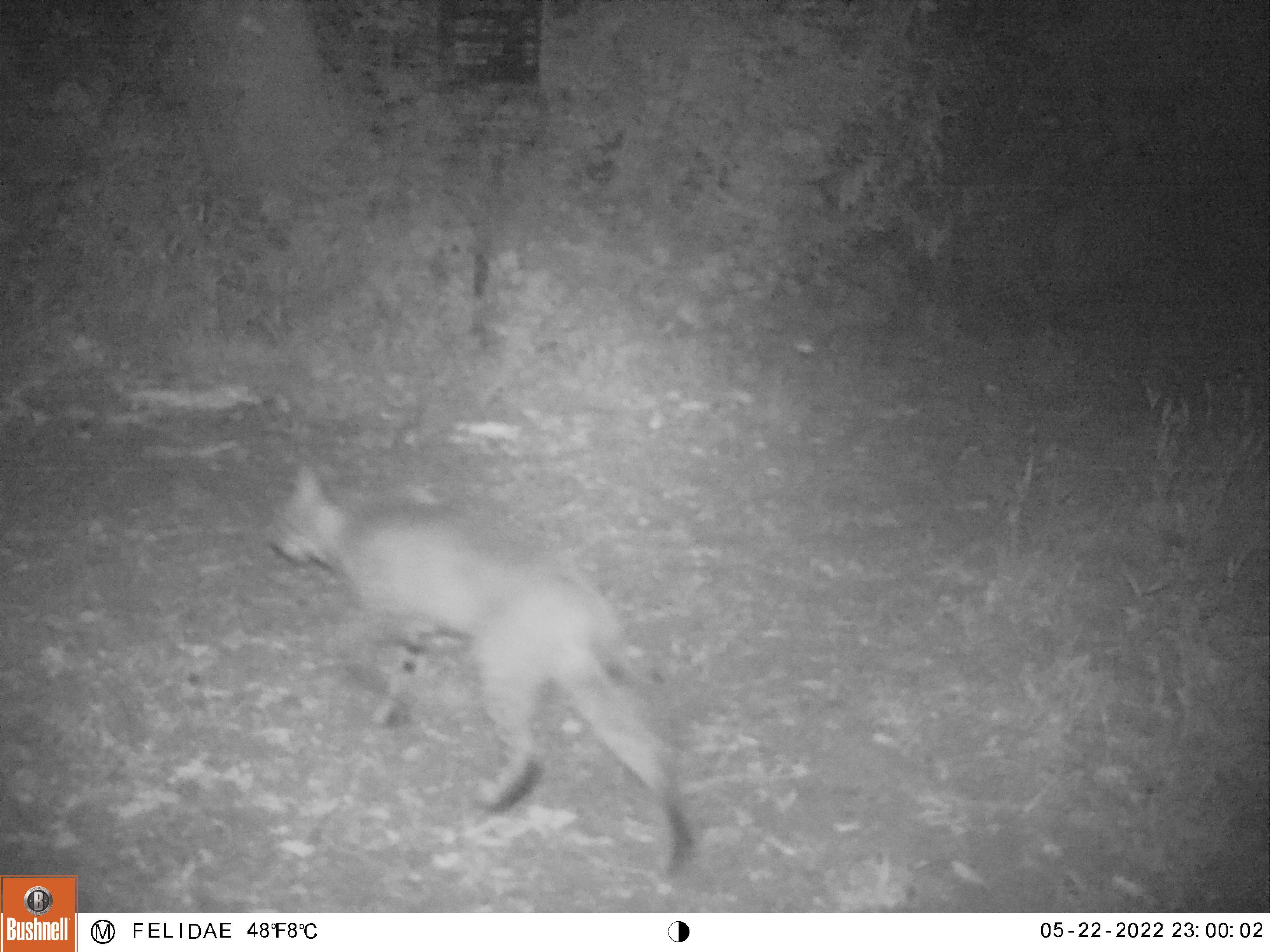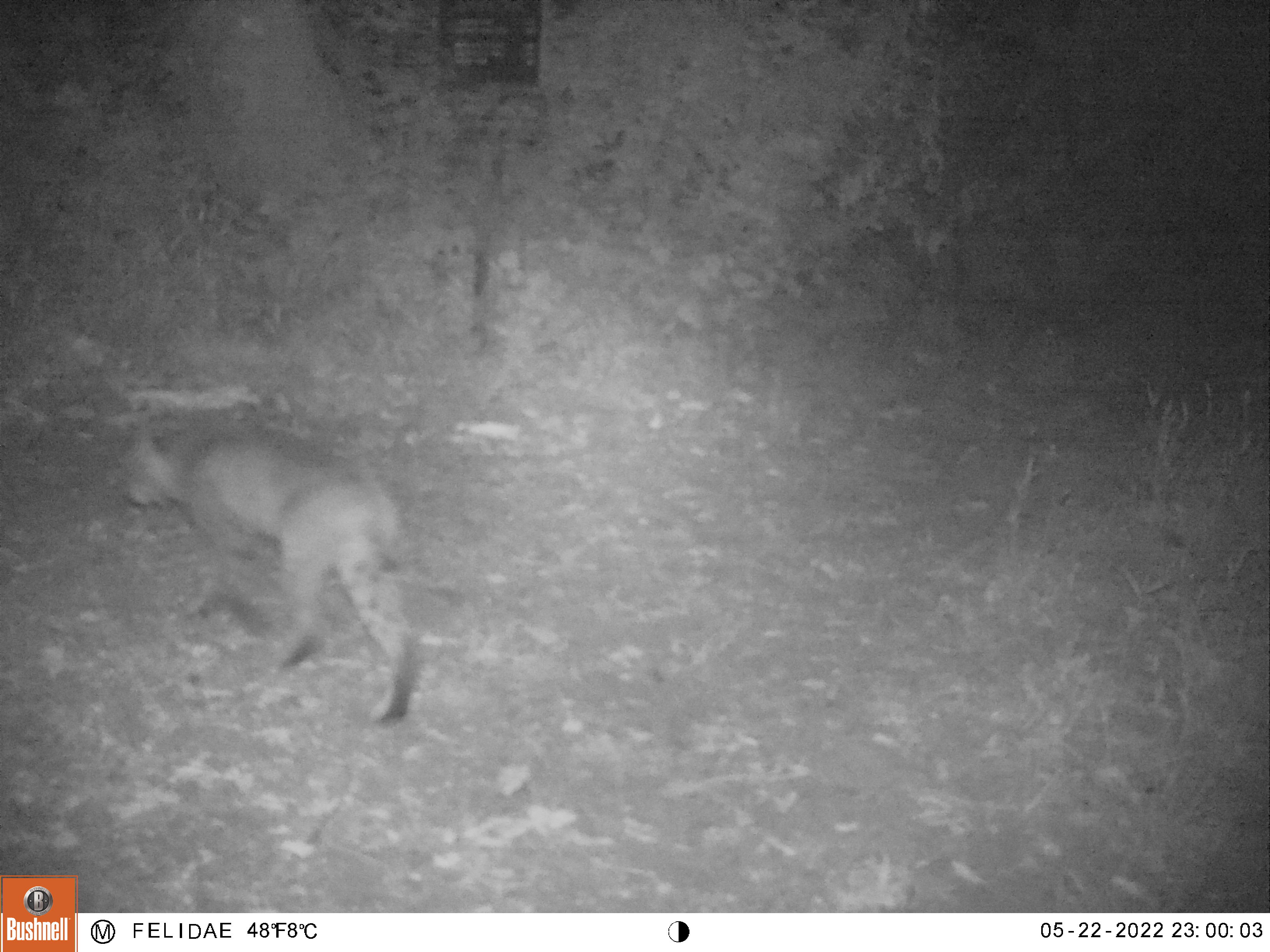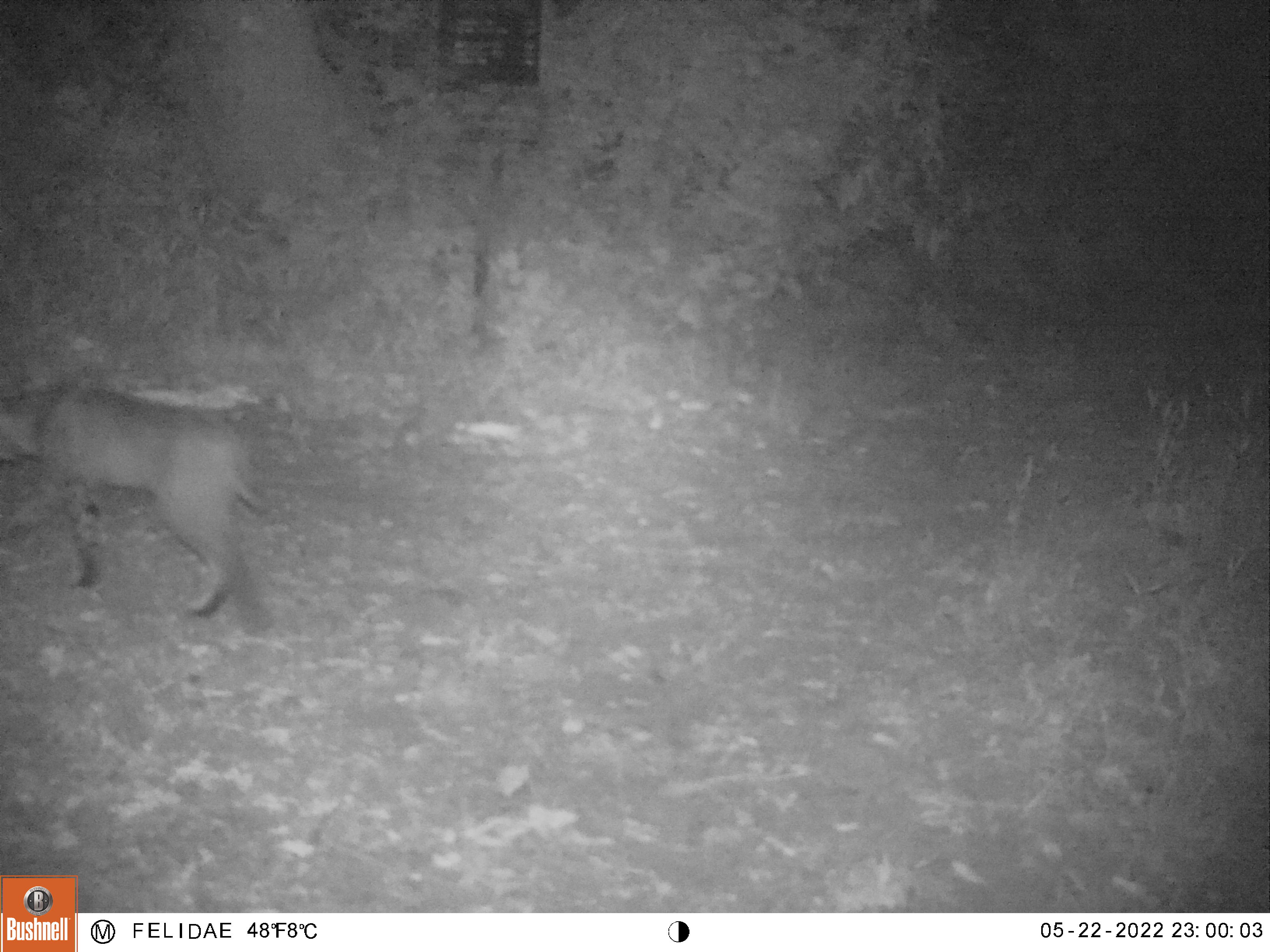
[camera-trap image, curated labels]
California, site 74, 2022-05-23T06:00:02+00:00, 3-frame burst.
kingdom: Animalia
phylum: Chordata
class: Mammalia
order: Carnivora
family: Felidae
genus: Lynx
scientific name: Lynx rufus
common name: bobcat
Bobcat (Lynx rufus).